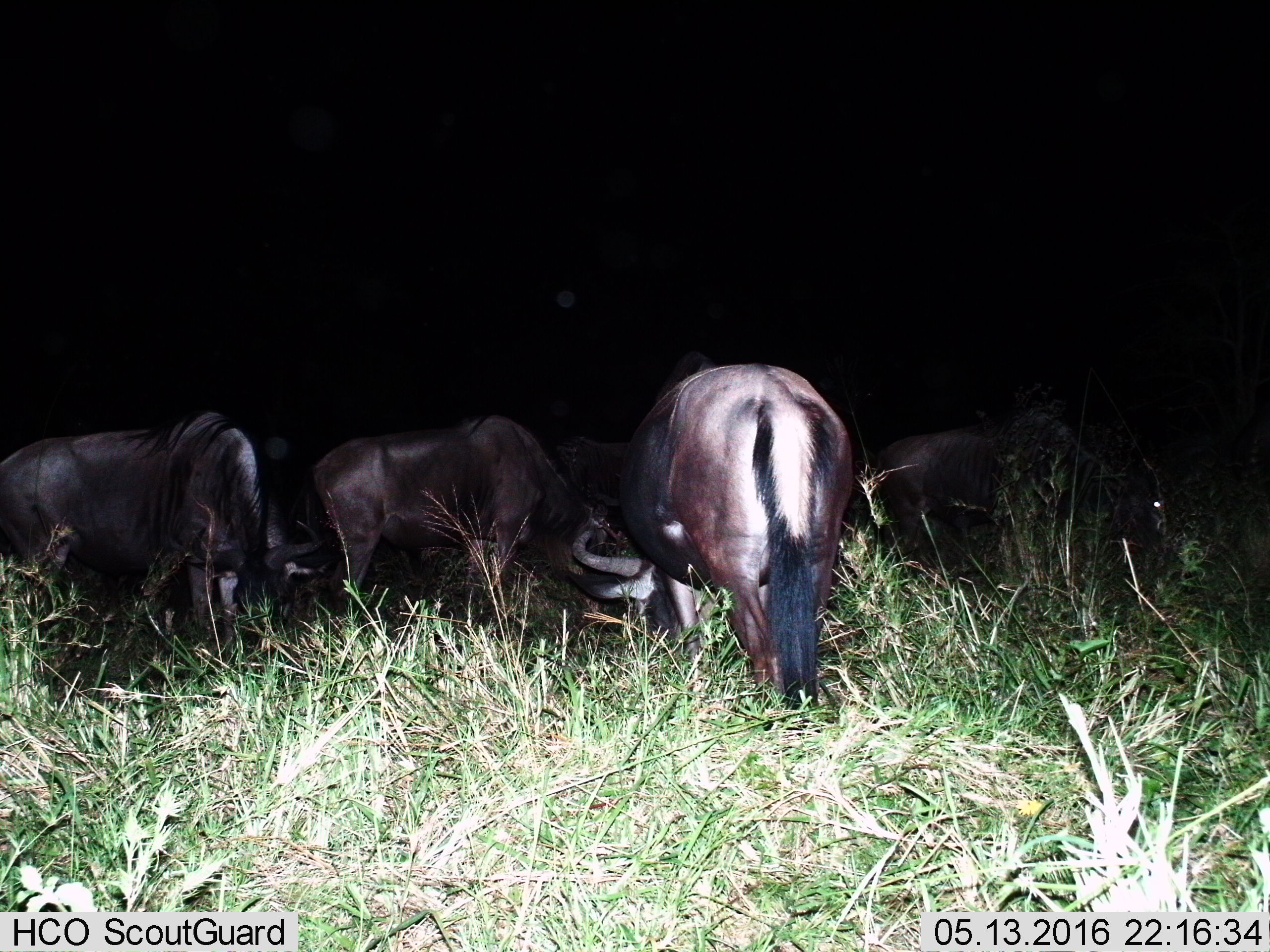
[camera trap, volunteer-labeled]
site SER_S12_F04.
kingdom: Animalia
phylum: Chordata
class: Mammalia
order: Artiodactyla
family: Bovidae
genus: Connochaetes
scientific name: Connochaetes taurinus taurinus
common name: blue wildebeest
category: wildebeestblue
Wildebeestblue (blue wildebeest) (Connochaetes taurinus taurinus), count 5. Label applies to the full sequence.